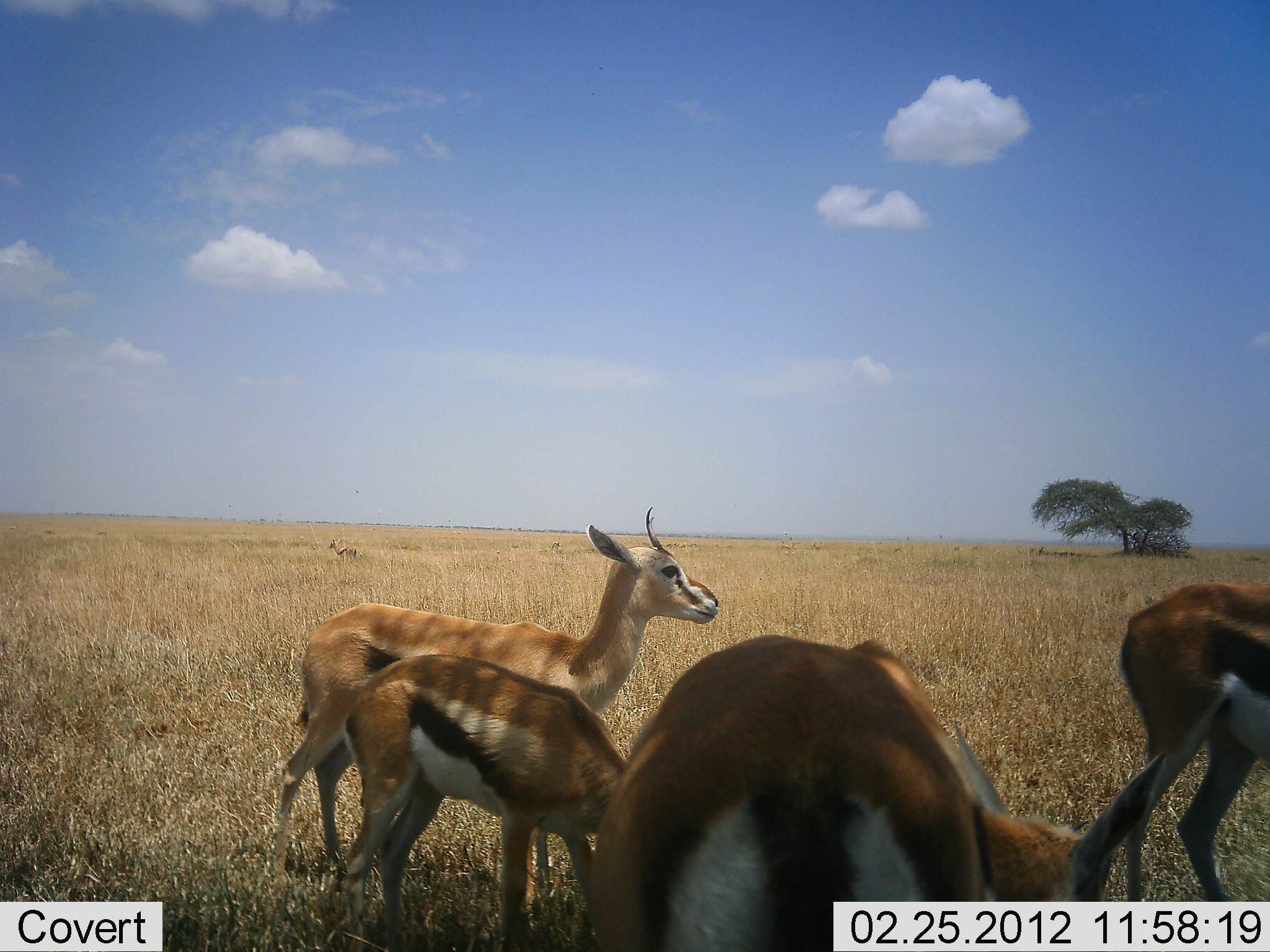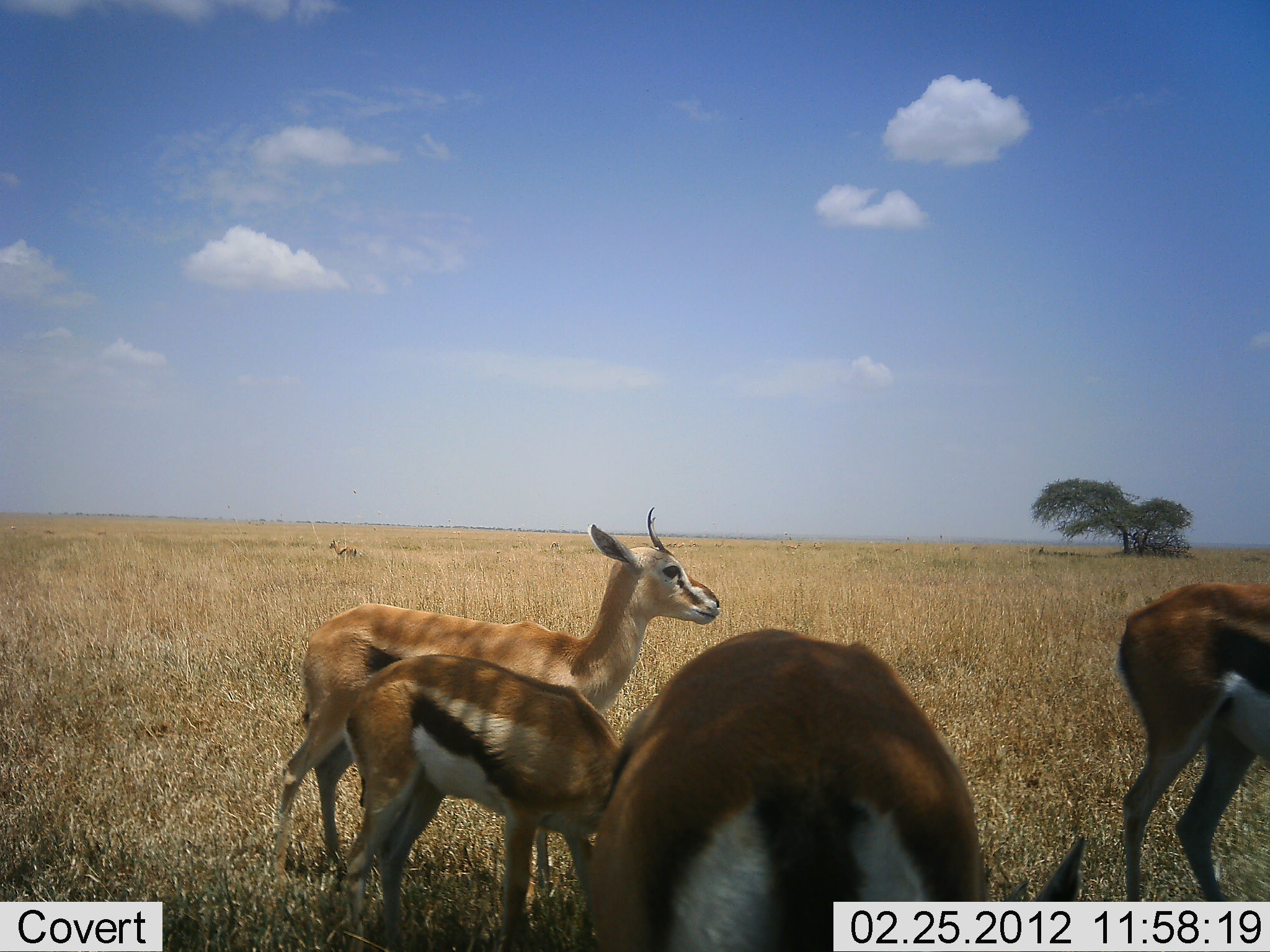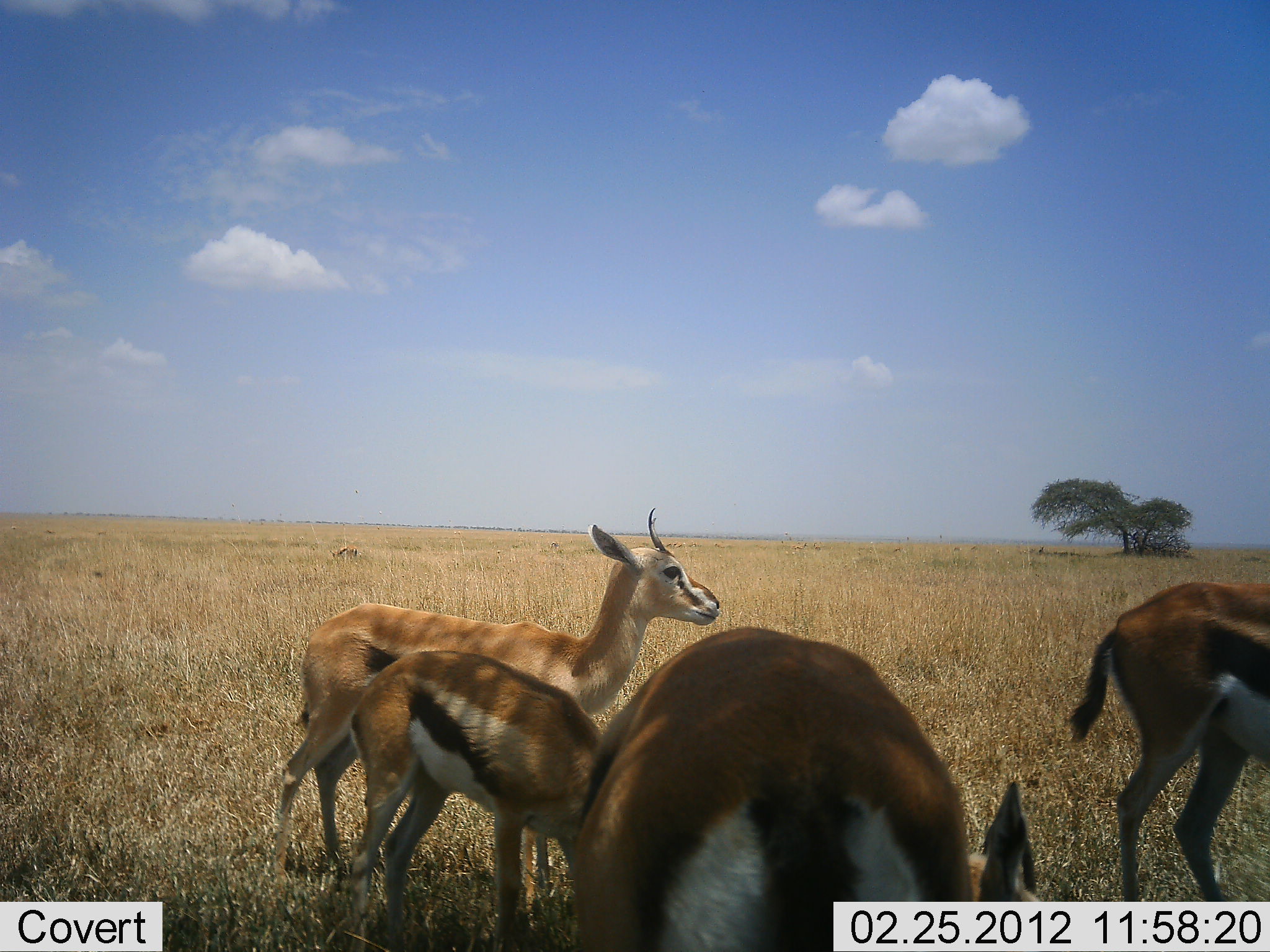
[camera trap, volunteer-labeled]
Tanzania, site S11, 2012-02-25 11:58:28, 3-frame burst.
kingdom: Animalia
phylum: Chordata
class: Mammalia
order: Artiodactyla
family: Bovidae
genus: Eudorcas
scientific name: Eudorcas thomsonii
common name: thomson's gazelle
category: gazellethomsons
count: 5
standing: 89%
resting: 0%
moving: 0%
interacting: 5%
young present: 11%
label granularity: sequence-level